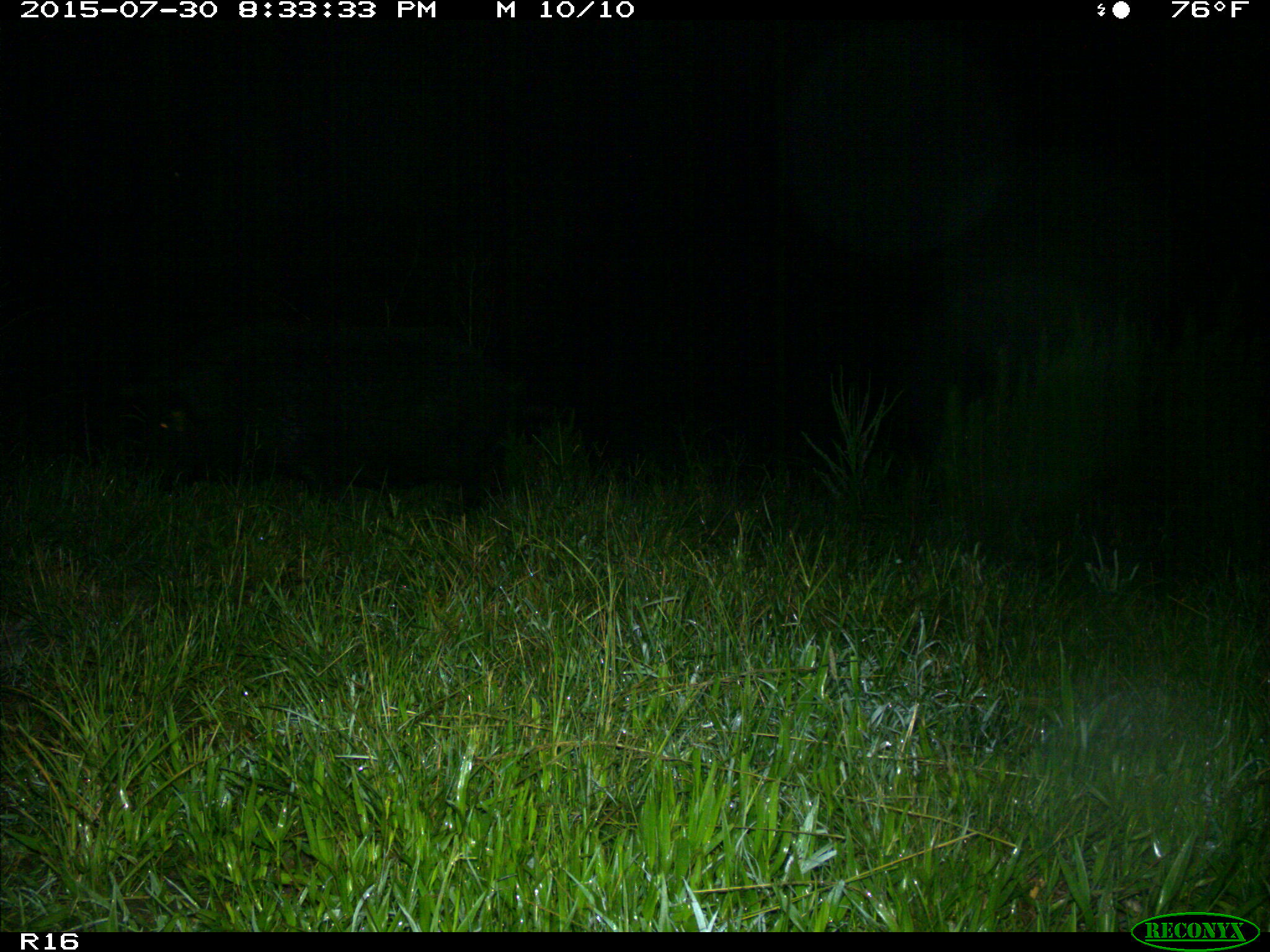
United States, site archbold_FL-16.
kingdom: Animalia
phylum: Chordata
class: Mammalia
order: Artiodactyla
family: Suidae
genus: Sus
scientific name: Sus scrofa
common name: wild boar